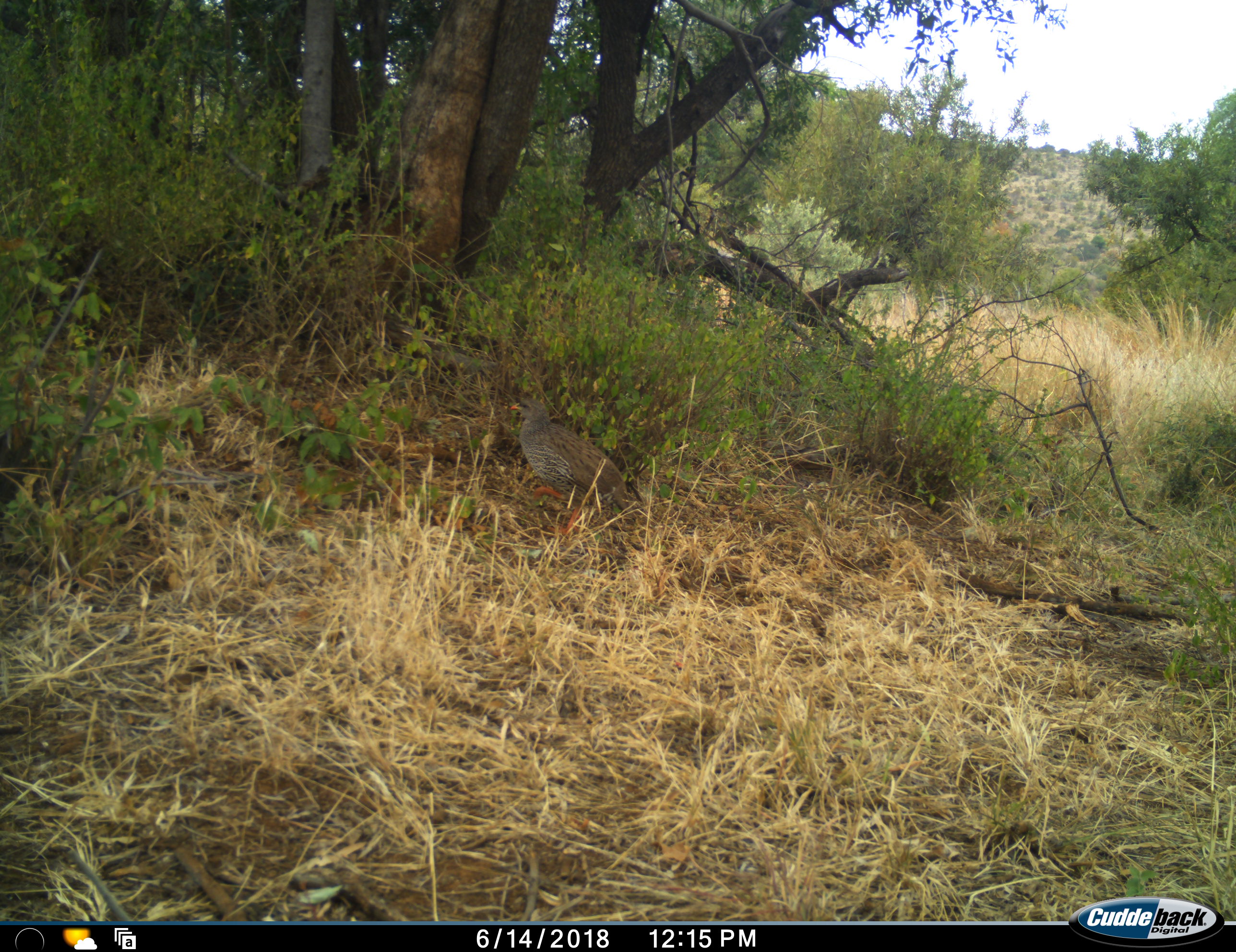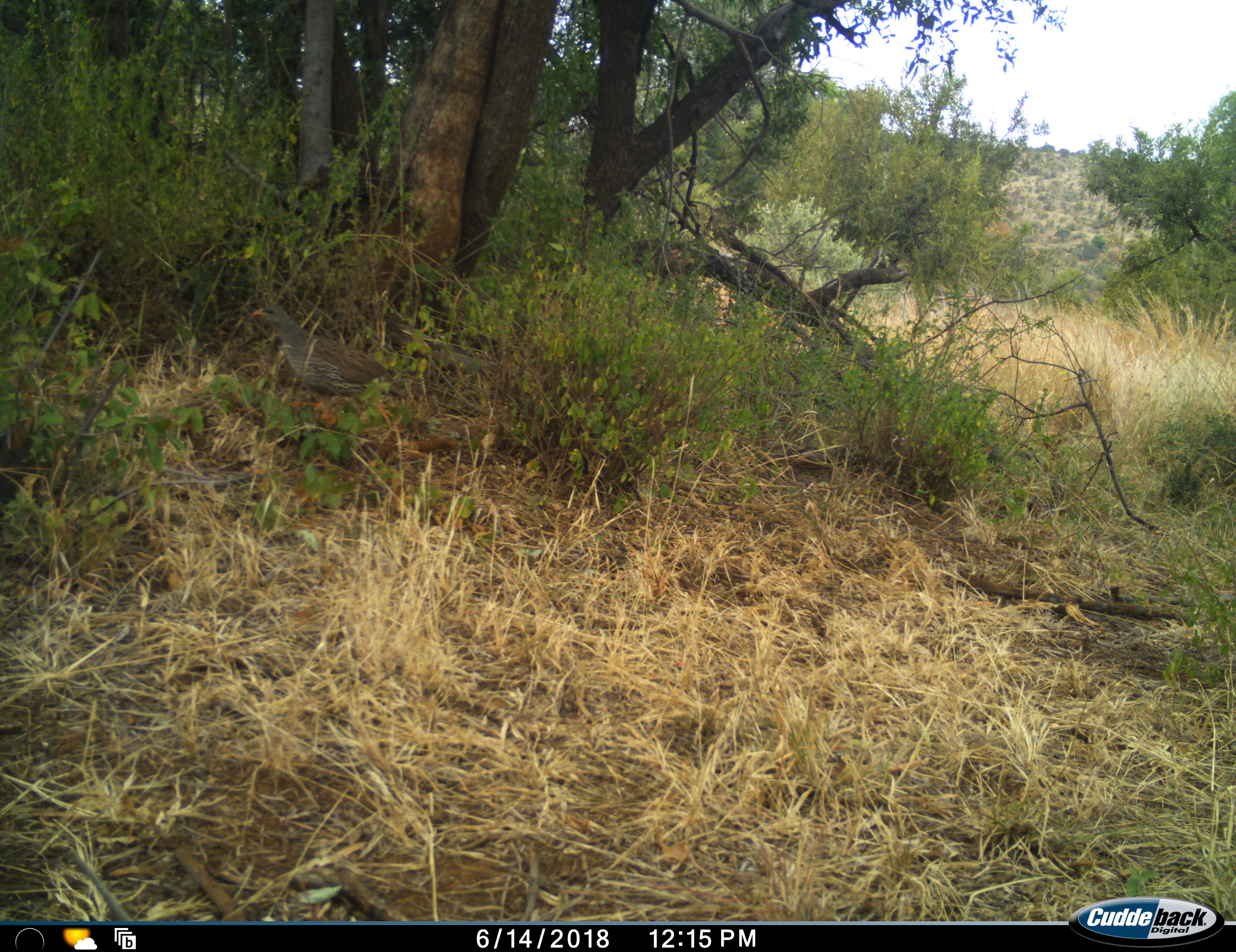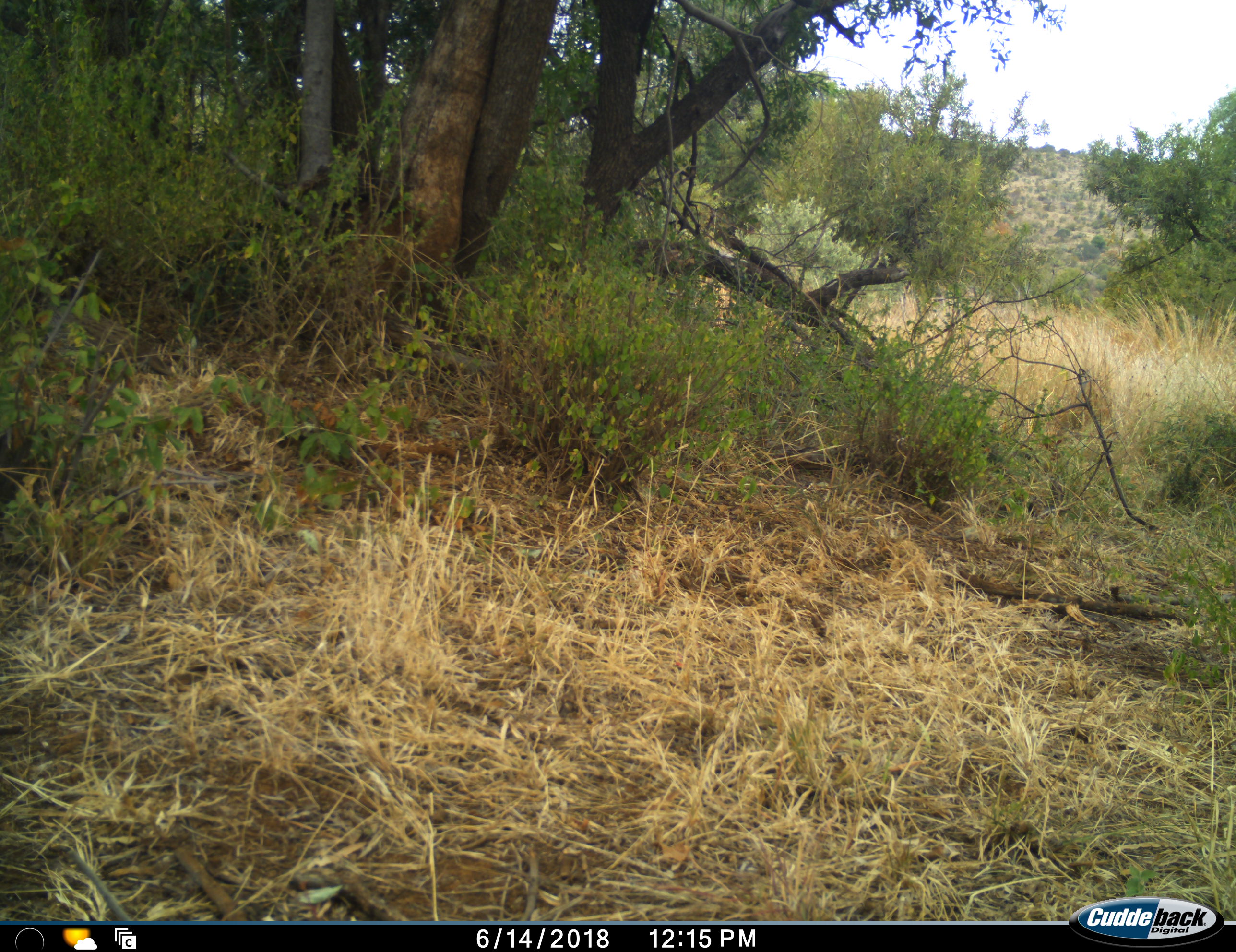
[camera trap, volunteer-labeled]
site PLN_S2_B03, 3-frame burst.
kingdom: Animalia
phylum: Chordata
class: Aves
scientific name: Aves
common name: bird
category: birdother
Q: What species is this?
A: Birdother (bird) (Aves).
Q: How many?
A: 1.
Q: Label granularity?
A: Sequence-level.